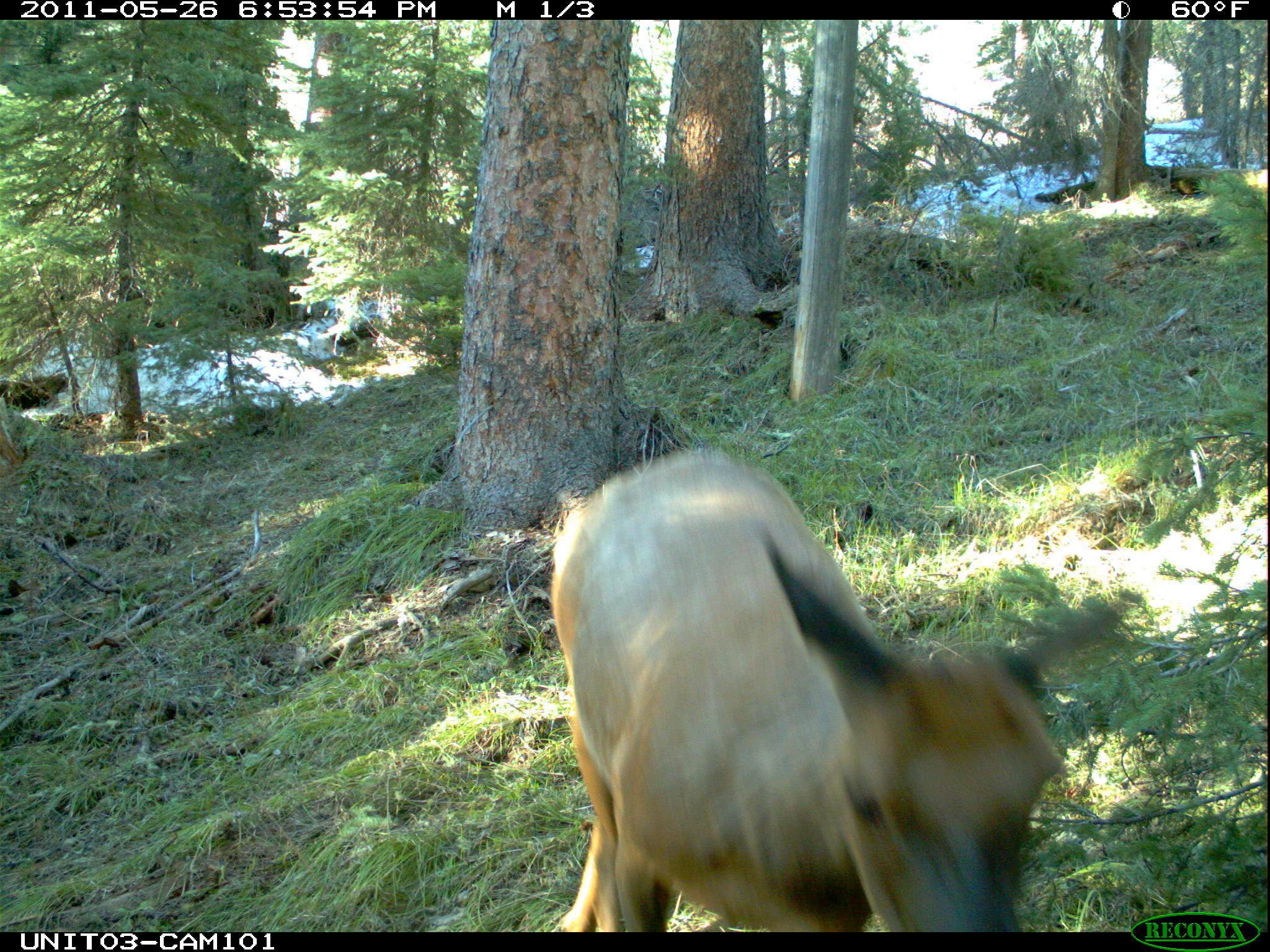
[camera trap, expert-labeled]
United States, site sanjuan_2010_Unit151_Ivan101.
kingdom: Animalia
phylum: Chordata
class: Mammalia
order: Artiodactyla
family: Cervidae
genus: Cervus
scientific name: Cervus elaphus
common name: red deer